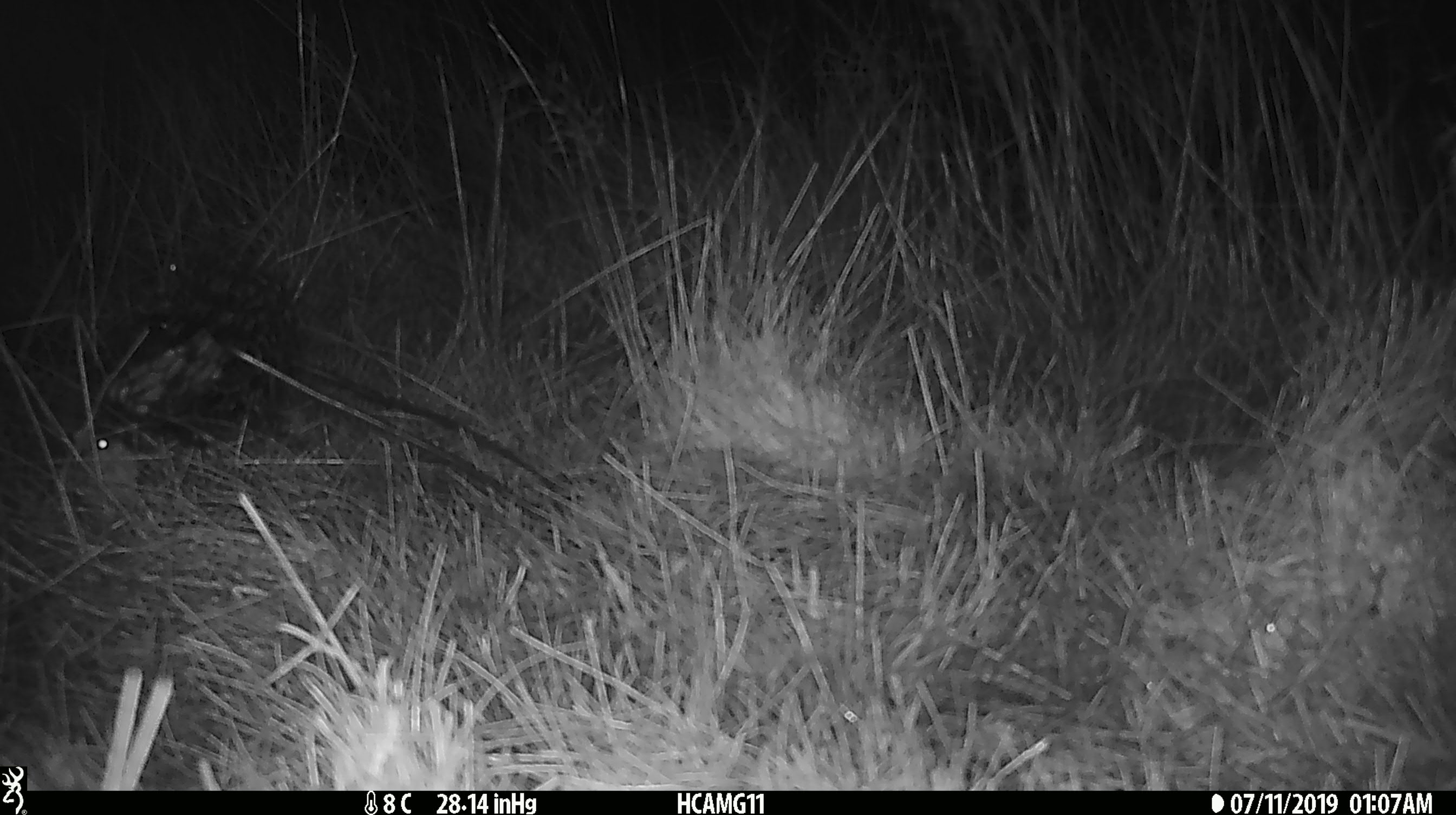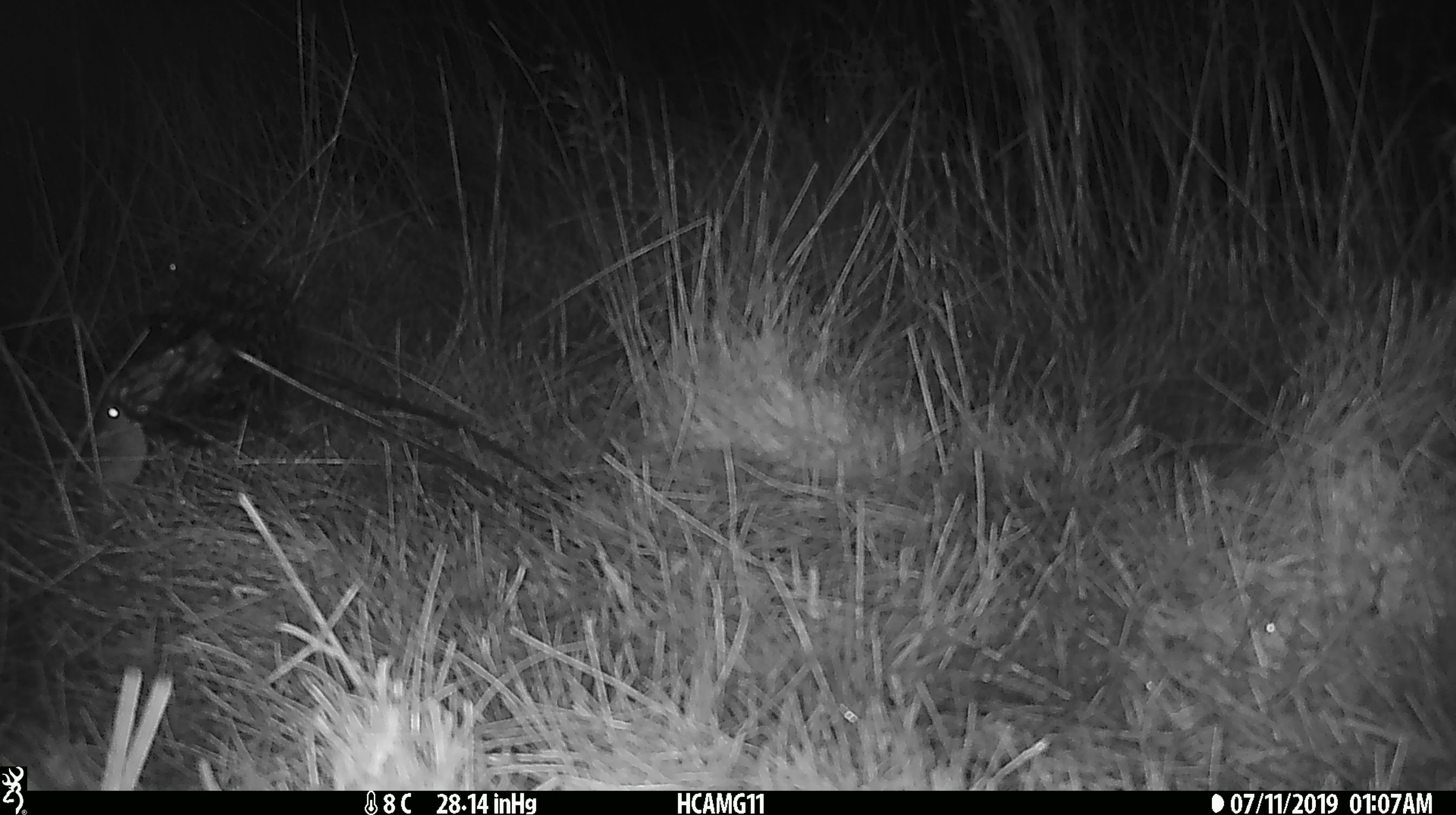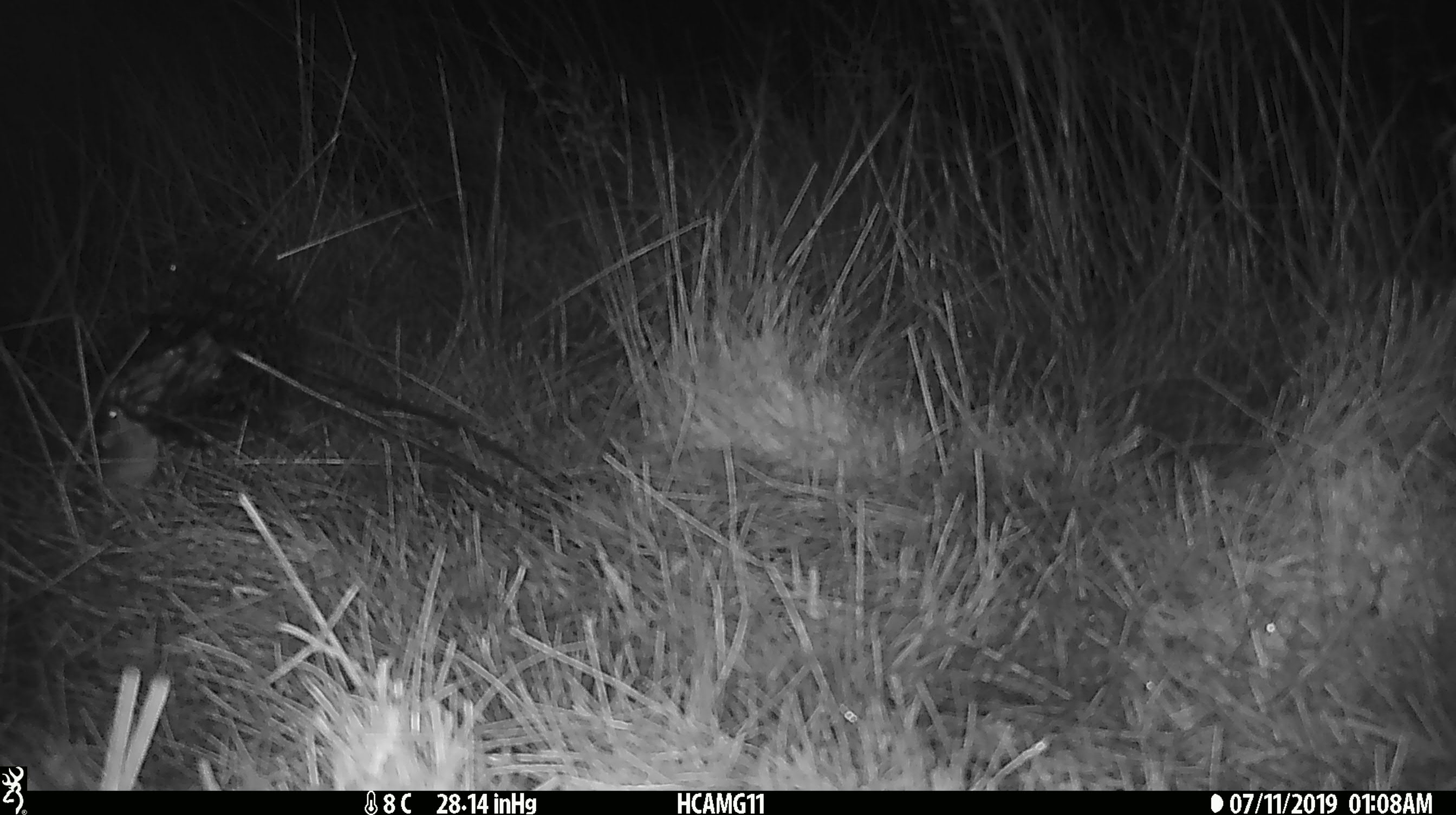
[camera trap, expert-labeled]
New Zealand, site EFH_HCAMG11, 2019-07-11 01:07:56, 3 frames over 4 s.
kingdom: Animalia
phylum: Chordata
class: Mammalia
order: Rodentia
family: Muridae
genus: Mus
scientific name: Mus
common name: mouse